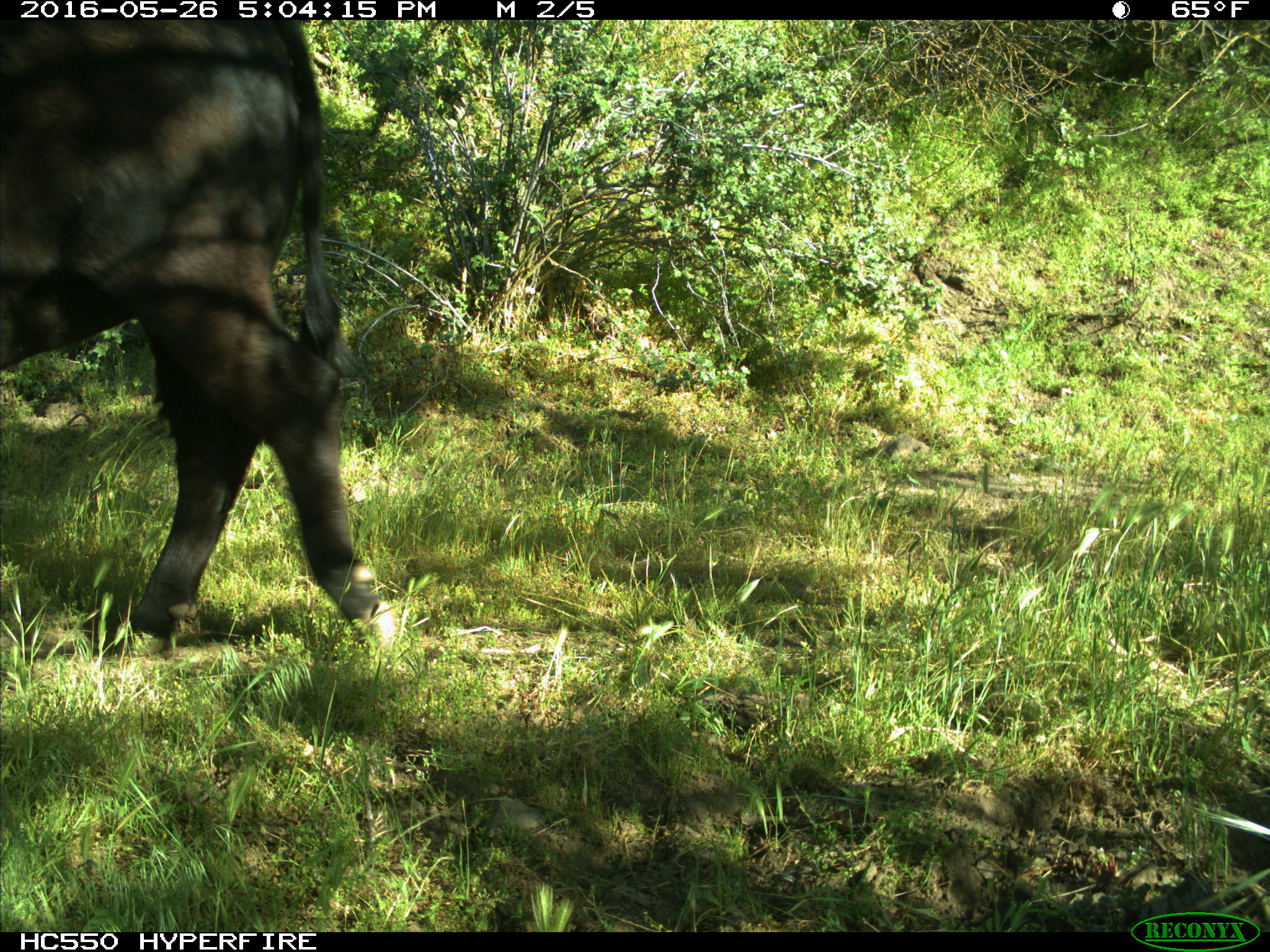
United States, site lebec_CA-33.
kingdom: Animalia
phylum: Chordata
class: Mammalia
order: Artiodactyla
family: Bovidae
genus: Bos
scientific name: Bos taurus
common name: domestic cow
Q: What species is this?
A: Bos taurus (domestic cow).